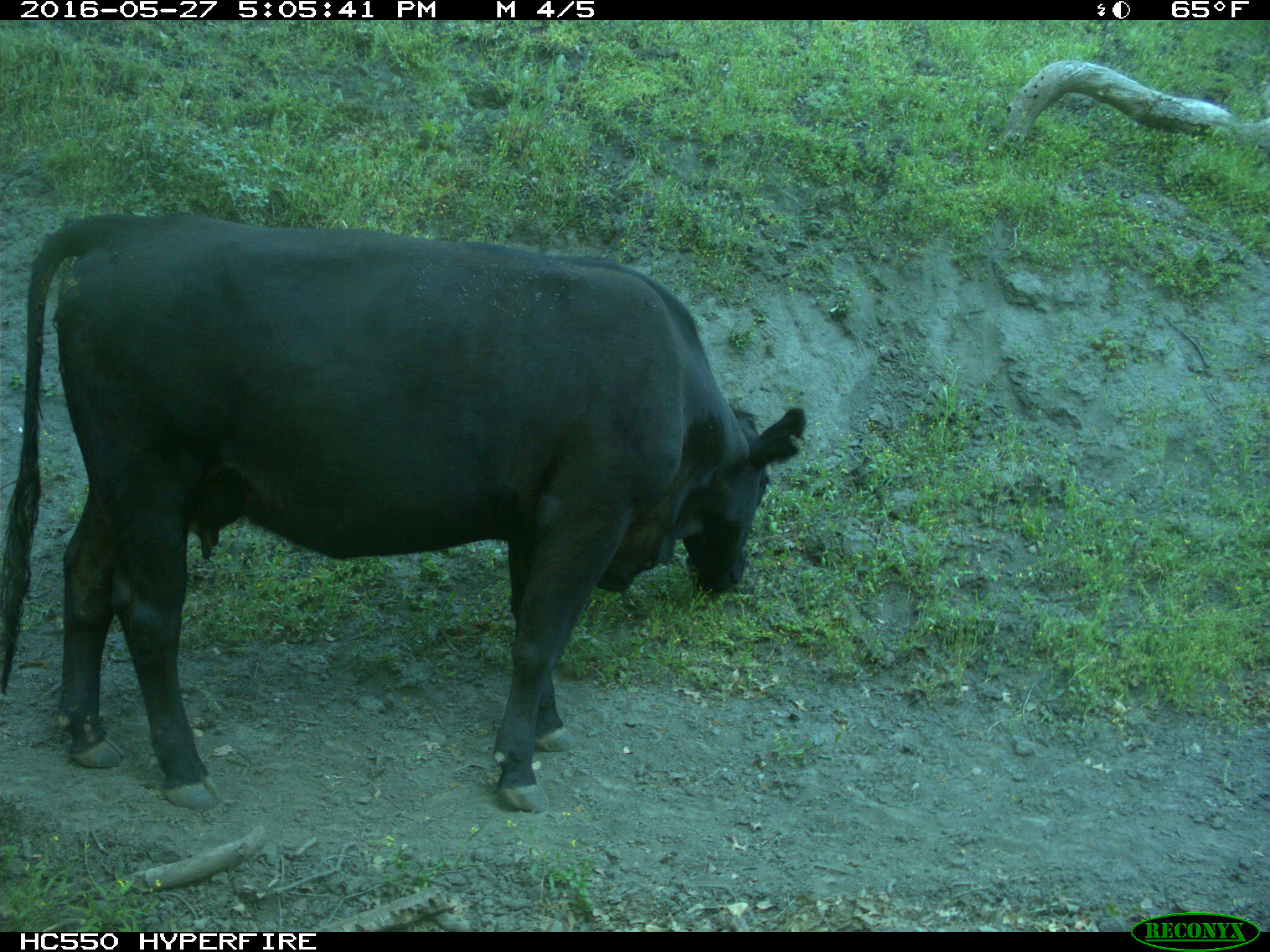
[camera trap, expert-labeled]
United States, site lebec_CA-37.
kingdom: Animalia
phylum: Chordata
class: Mammalia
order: Artiodactyla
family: Bovidae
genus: Bos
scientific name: Bos taurus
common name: domestic cow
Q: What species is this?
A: Bos taurus (domestic cow).